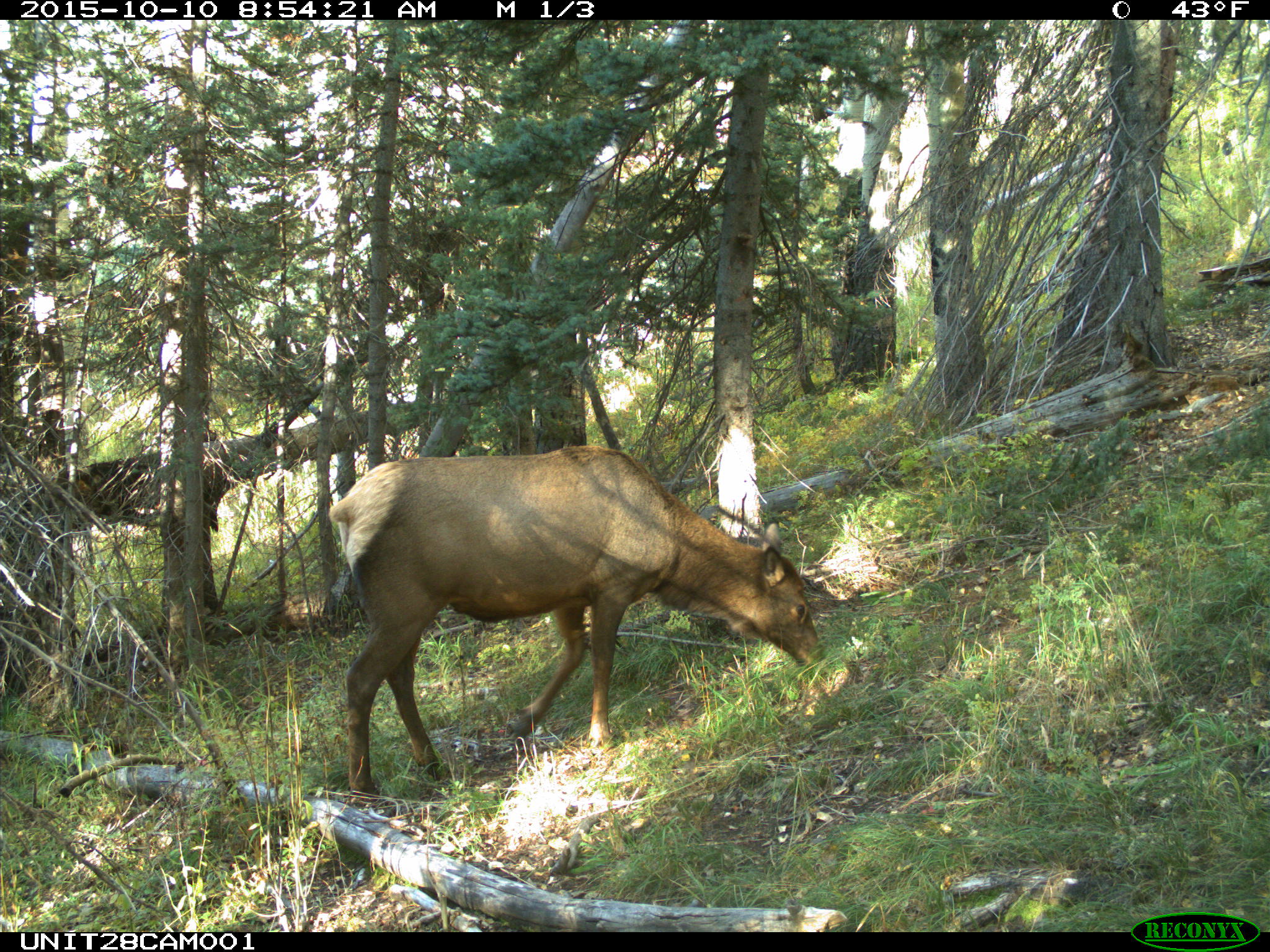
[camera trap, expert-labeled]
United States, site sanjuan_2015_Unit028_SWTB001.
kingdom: Animalia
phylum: Chordata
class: Mammalia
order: Artiodactyla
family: Cervidae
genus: Cervus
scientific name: Cervus elaphus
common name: red deer